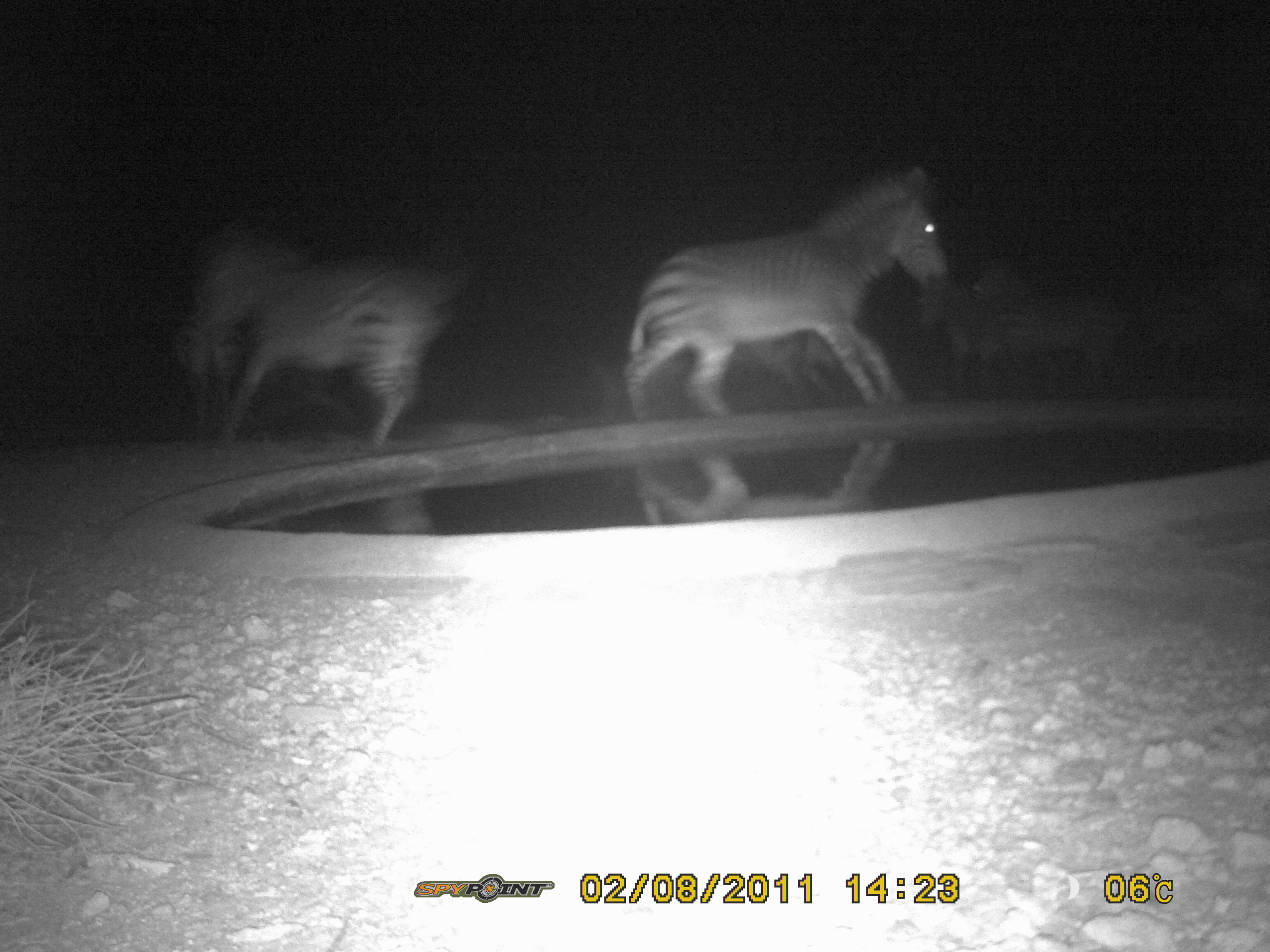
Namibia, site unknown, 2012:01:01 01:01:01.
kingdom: Animalia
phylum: Chordata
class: Mammalia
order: Perissodactyla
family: Equidae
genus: Equus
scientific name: Equus zebra hartmannae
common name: hartmann's mountain zebra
Equus zebra hartmannae (hartmann's mountain zebra).